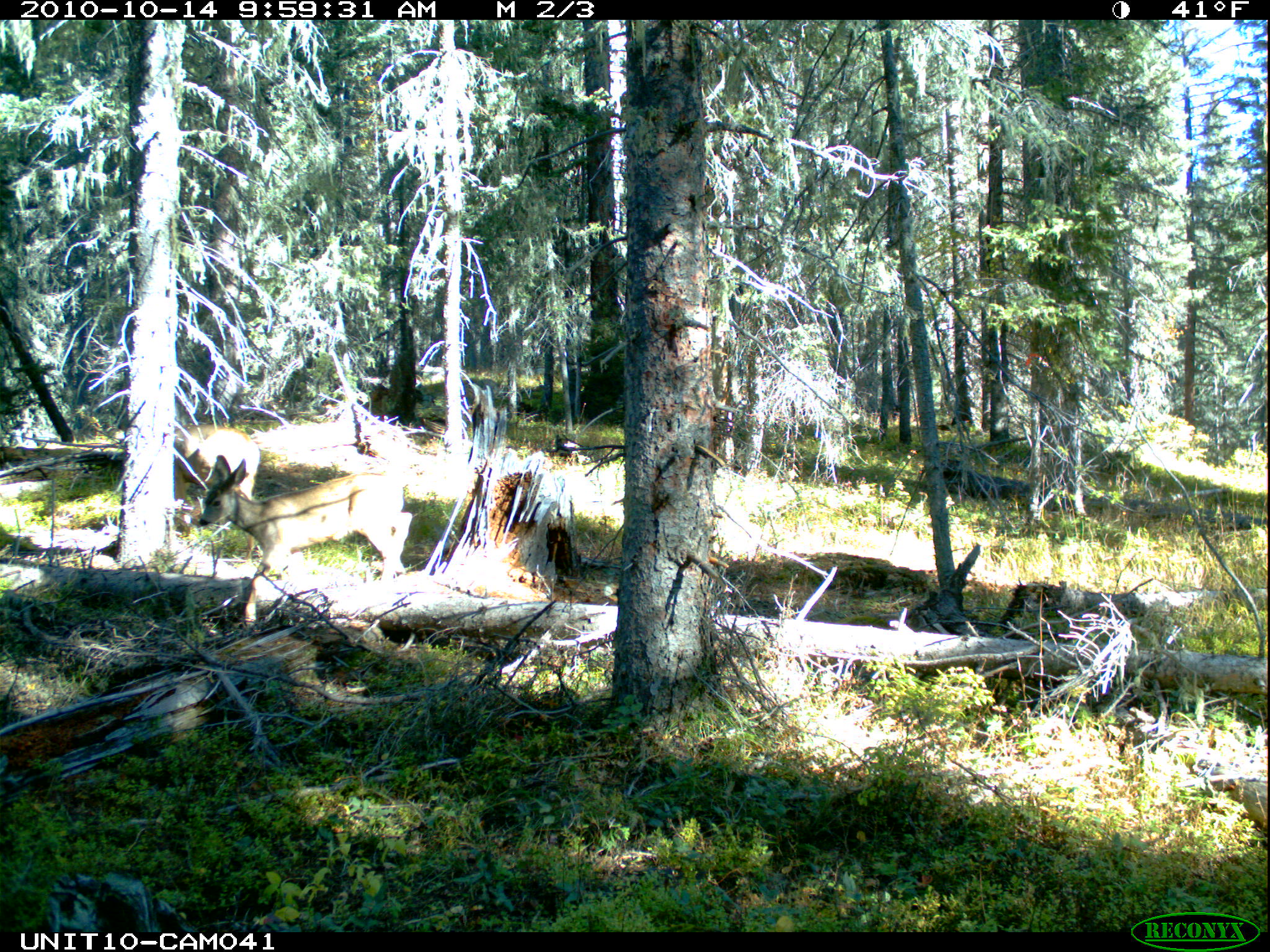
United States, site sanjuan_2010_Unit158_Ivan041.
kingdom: Animalia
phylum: Chordata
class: Mammalia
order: Artiodactyla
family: Cervidae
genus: Odocoileus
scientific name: Odocoileus hemionus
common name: mule deer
Odocoileus hemionus (mule deer).